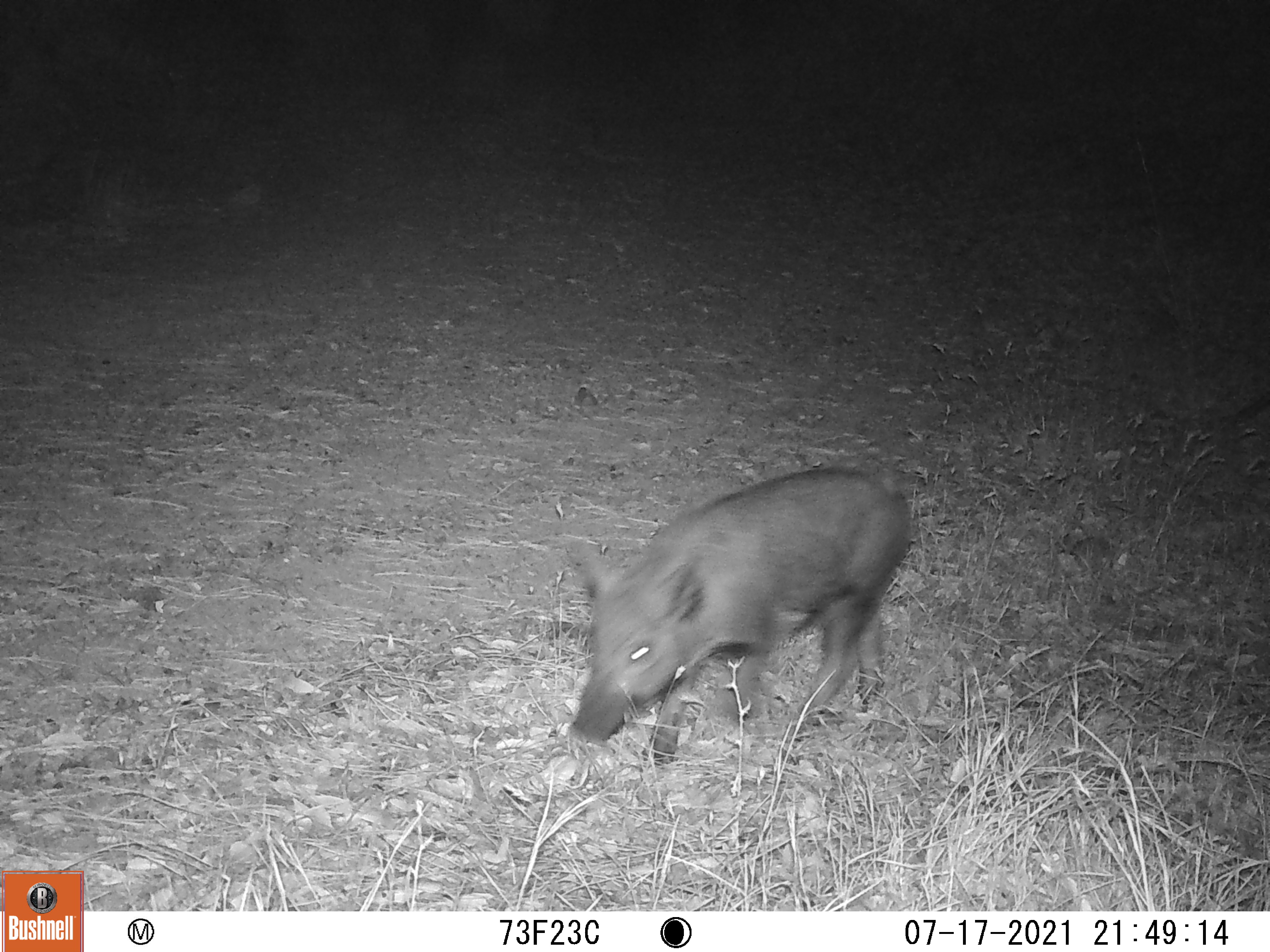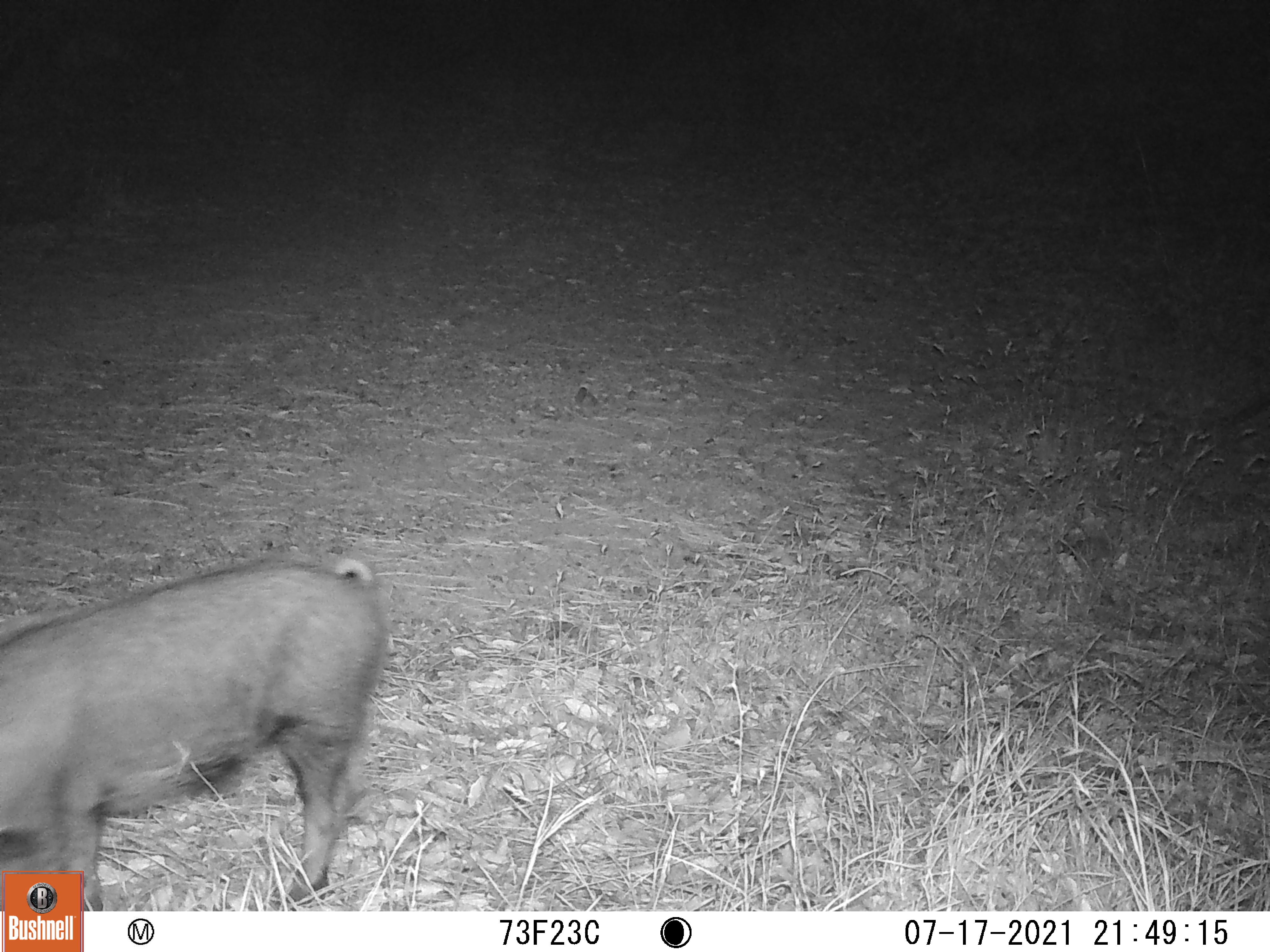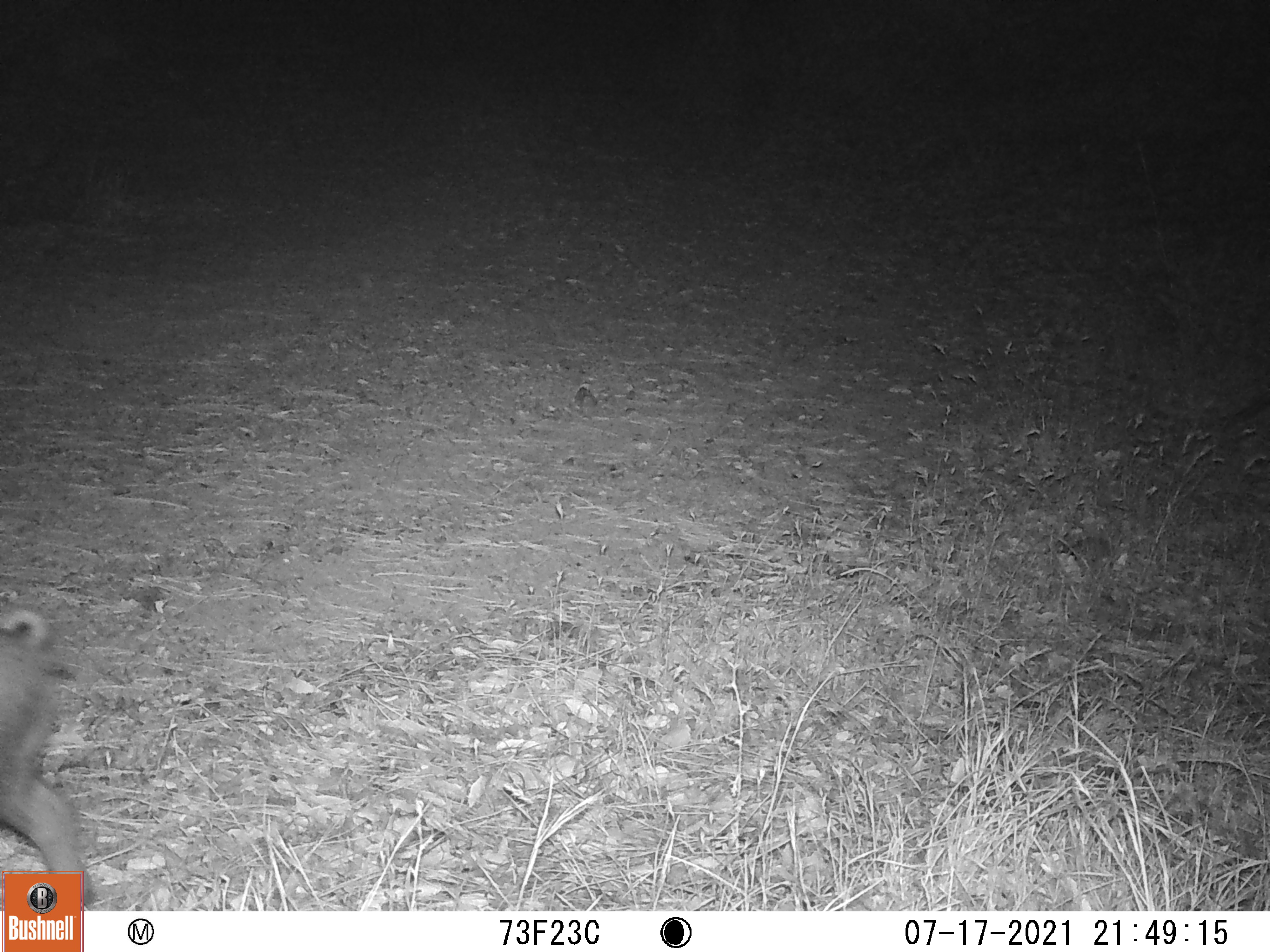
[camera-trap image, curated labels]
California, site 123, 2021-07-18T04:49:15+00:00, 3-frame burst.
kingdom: Animalia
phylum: Chordata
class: Mammalia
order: Artiodactyla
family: Suidae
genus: Sus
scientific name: Sus scrofa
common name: wild boar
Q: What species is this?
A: Wild boar (Sus scrofa).